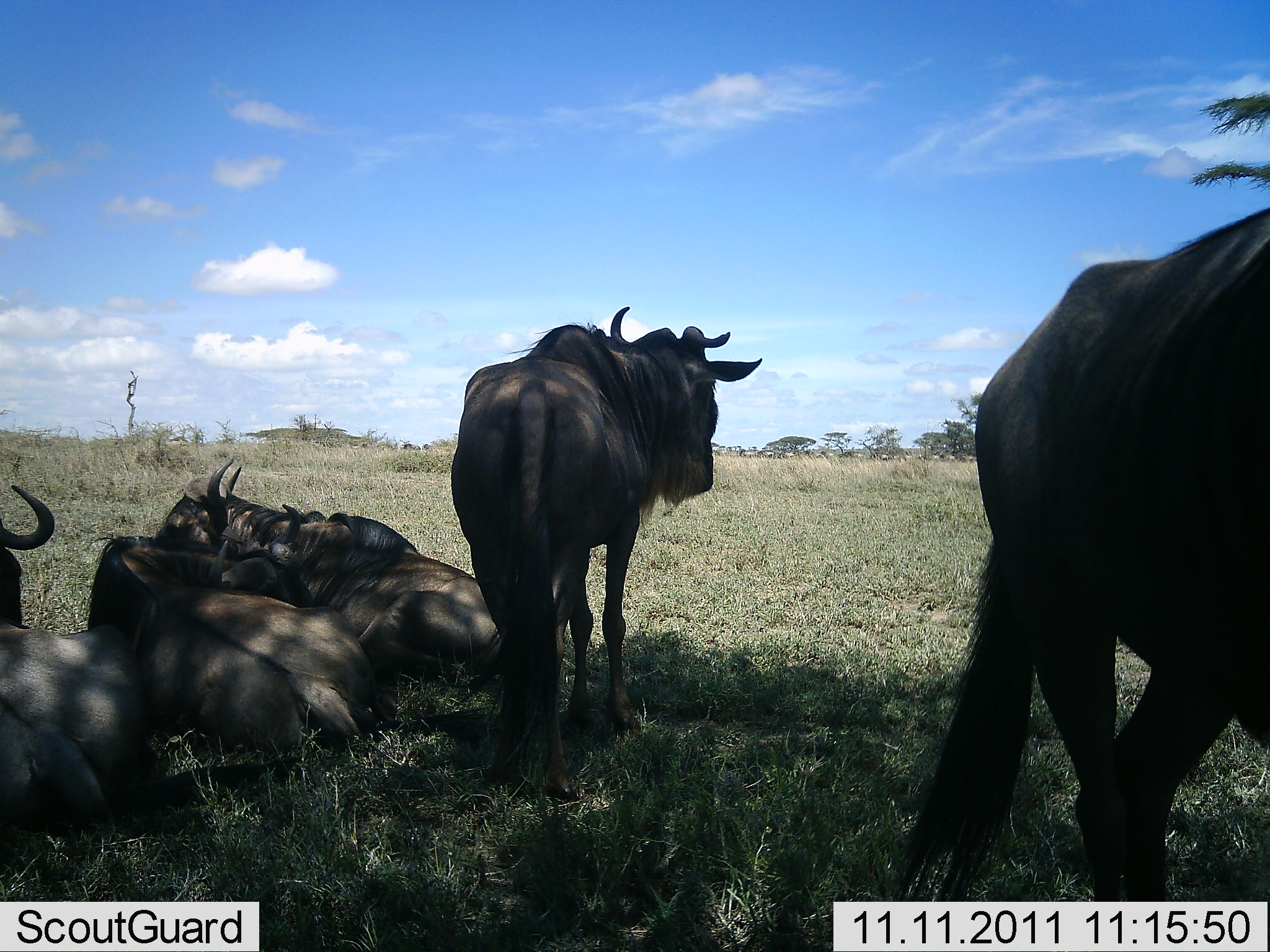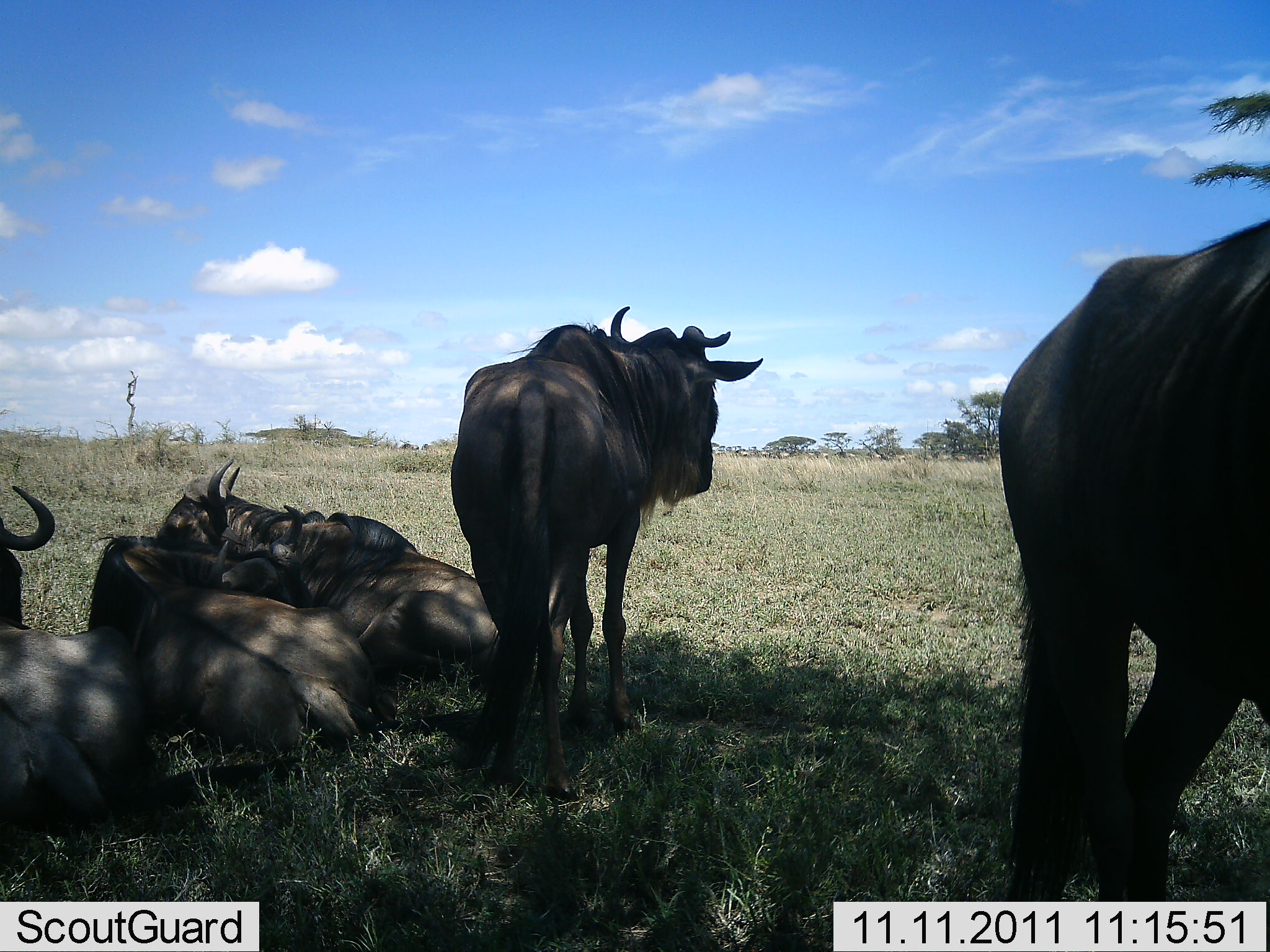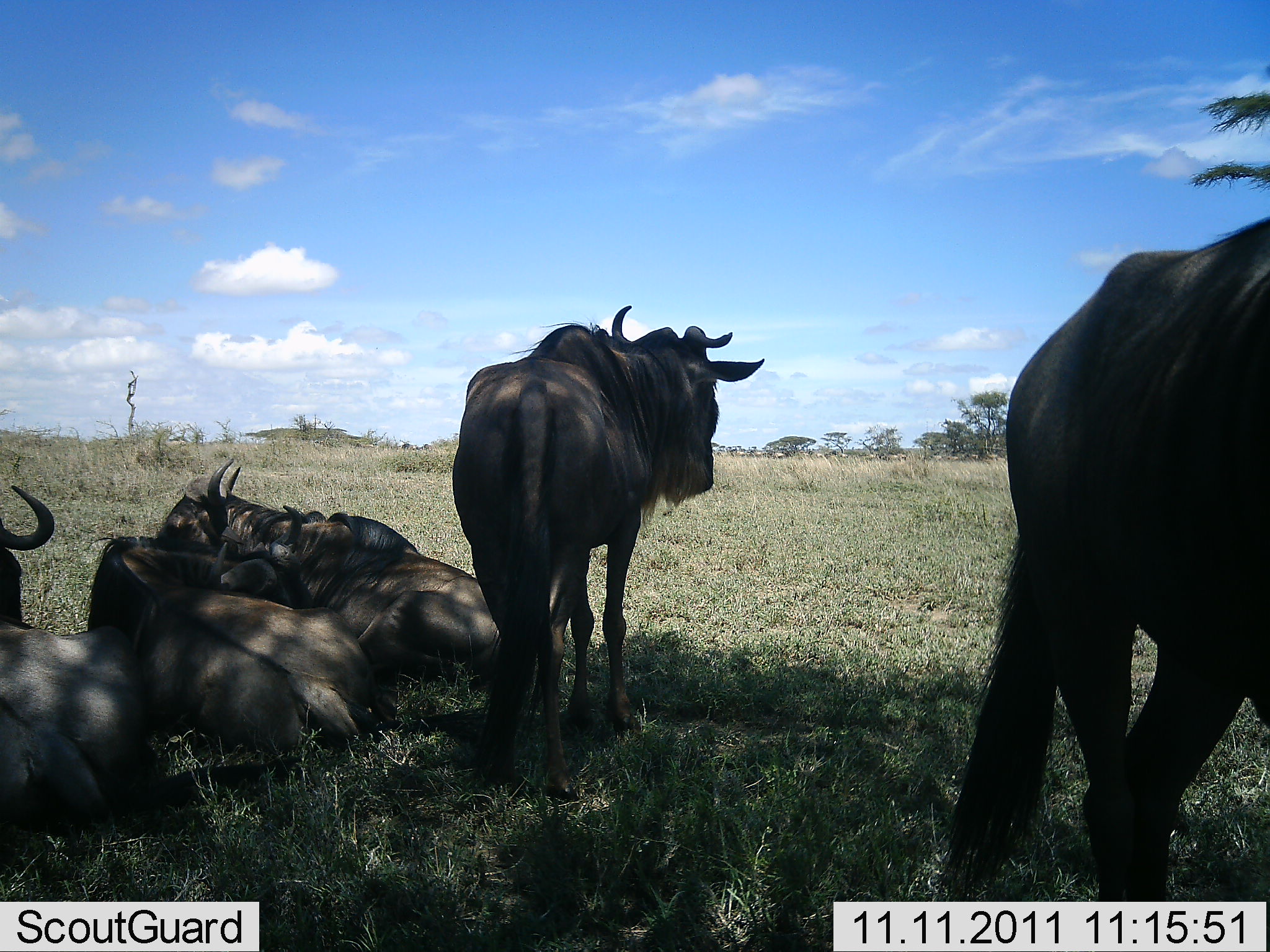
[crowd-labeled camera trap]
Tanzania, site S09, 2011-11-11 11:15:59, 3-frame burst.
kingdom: Animalia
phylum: Chordata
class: Mammalia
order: Artiodactyla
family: Bovidae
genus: Connochaetes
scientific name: Connochaetes taurinus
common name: blue wildebeest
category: wildebeest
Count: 6.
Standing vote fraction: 83%.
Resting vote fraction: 100%.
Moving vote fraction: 8%.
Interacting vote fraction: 0%.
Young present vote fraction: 0%.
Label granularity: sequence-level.